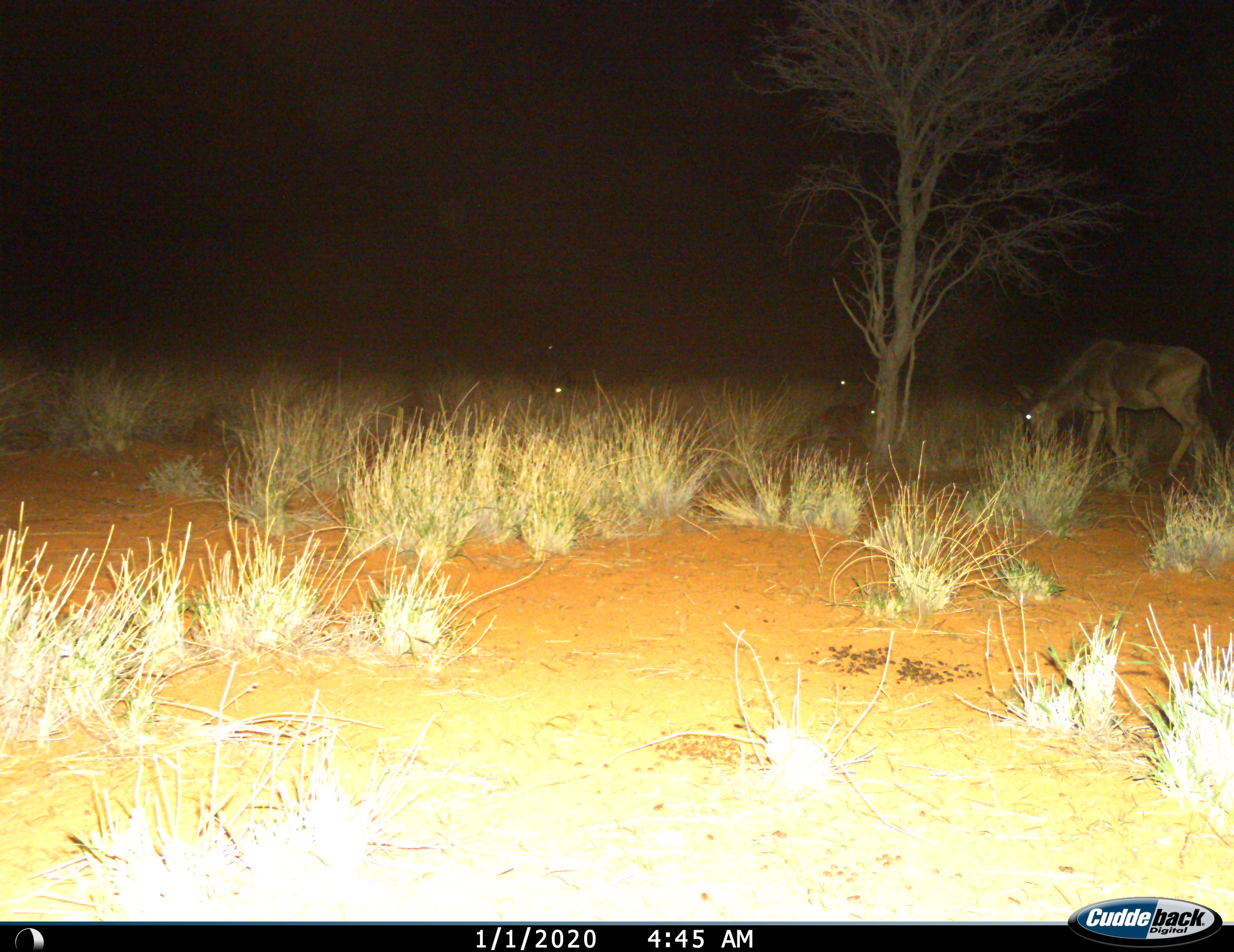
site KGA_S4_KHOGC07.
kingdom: Animalia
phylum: Chordata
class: Mammalia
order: Artiodactyla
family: Bovidae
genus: Connochaetes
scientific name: Connochaetes taurinus taurinus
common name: blue wildebeest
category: wildebeestblue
Wildebeestblue (blue wildebeest) (Connochaetes taurinus taurinus), count 4. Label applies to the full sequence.